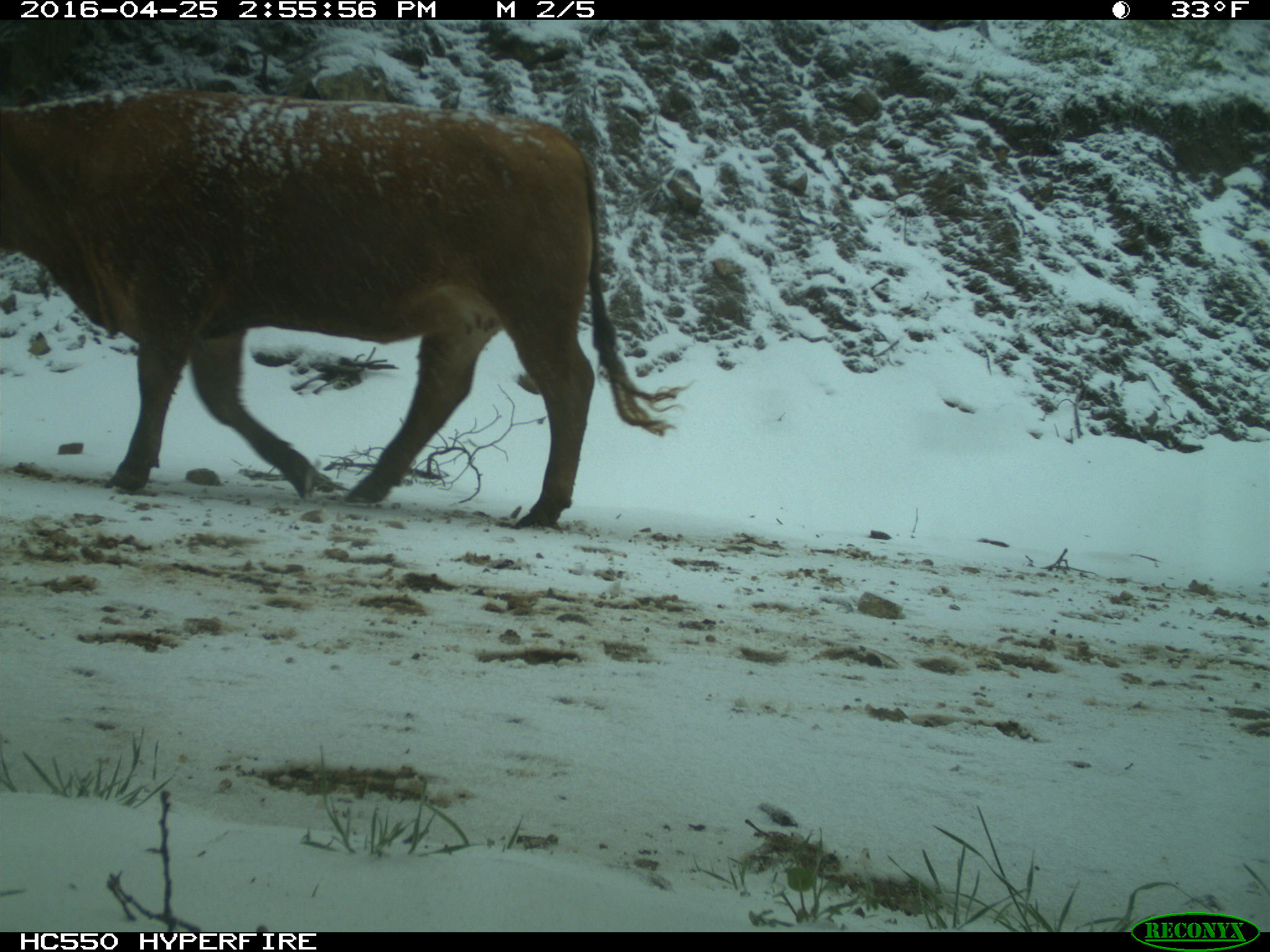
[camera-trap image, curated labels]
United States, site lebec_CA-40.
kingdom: Animalia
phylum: Chordata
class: Mammalia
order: Artiodactyla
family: Bovidae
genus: Bos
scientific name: Bos taurus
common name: domestic cow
Bos taurus (domestic cow).